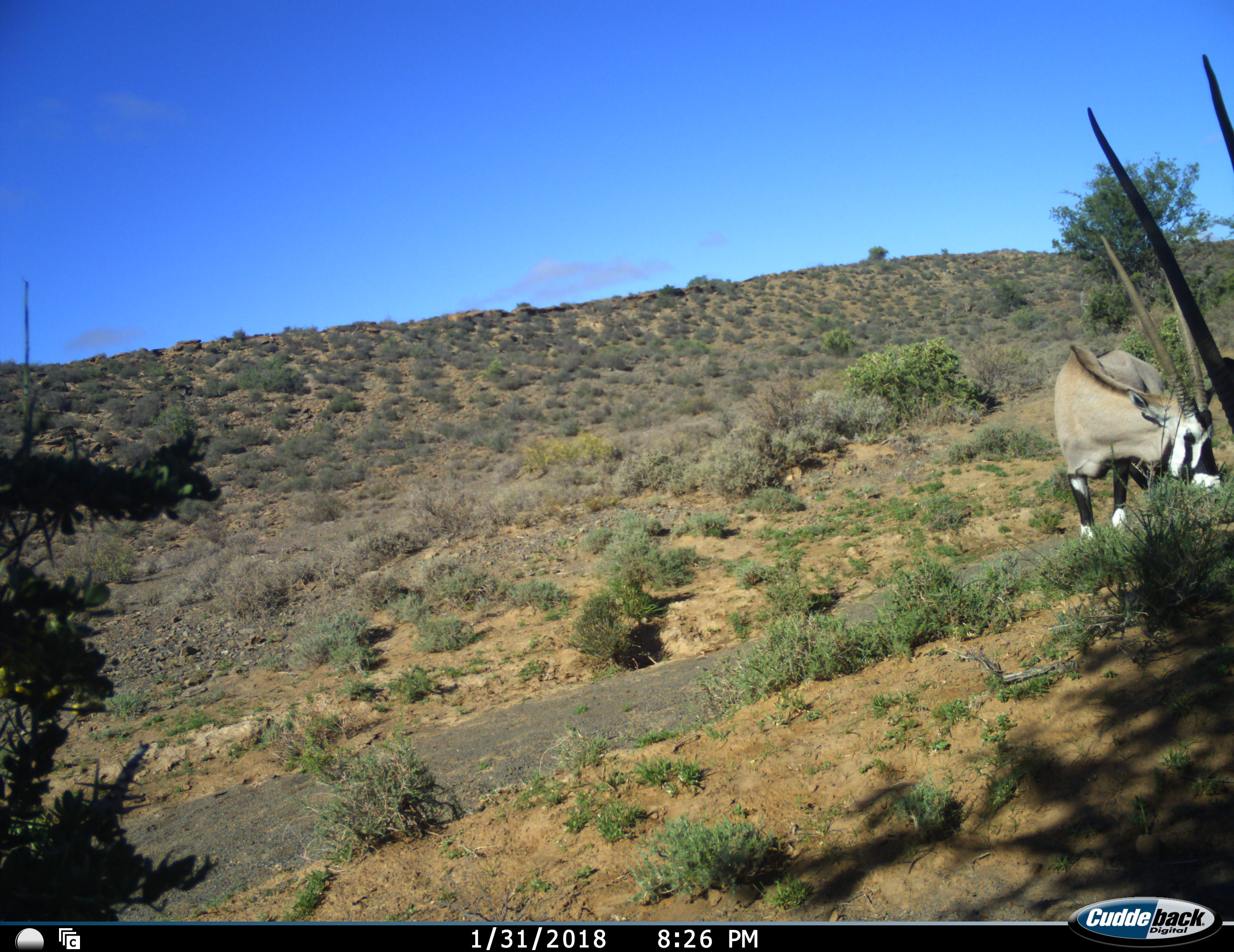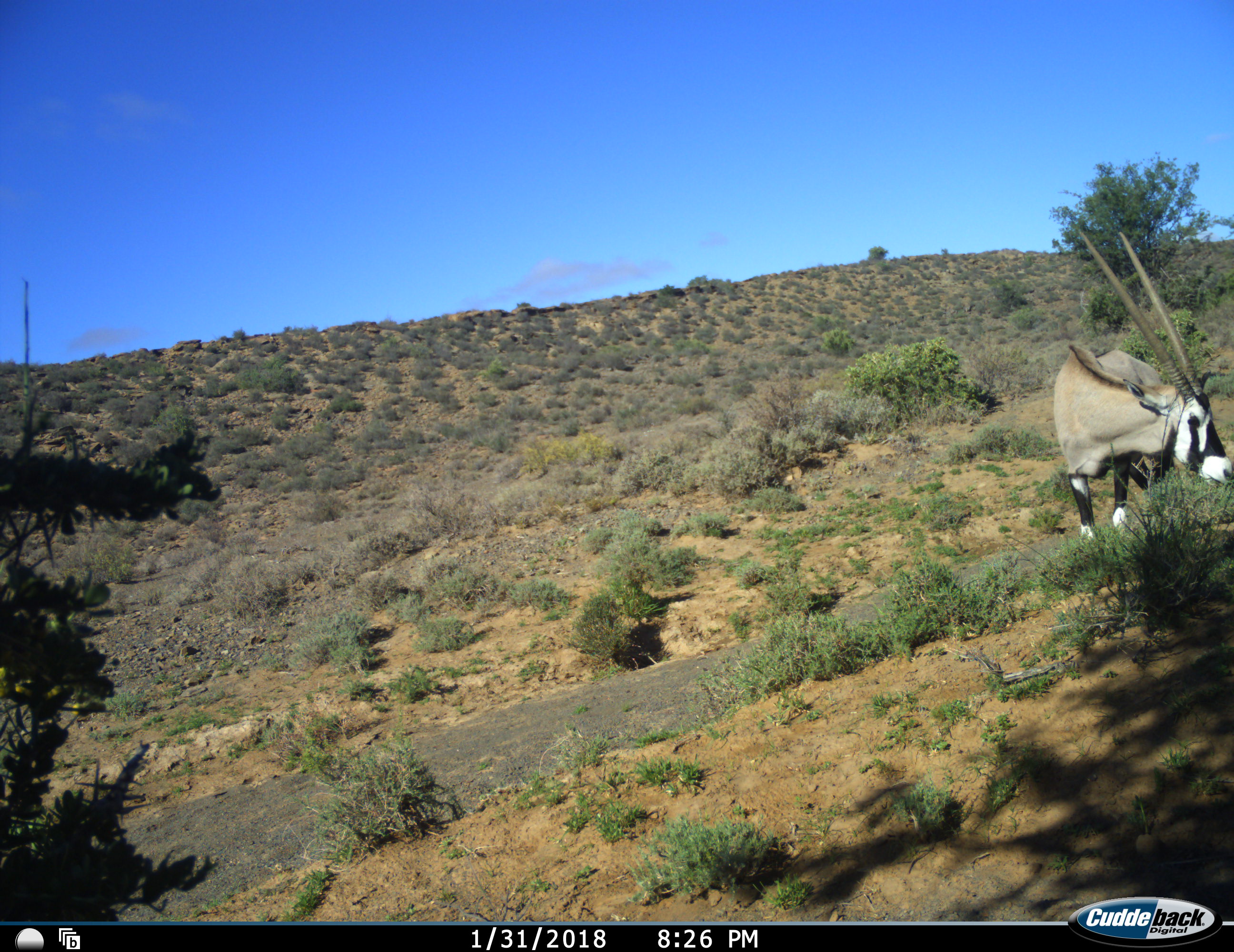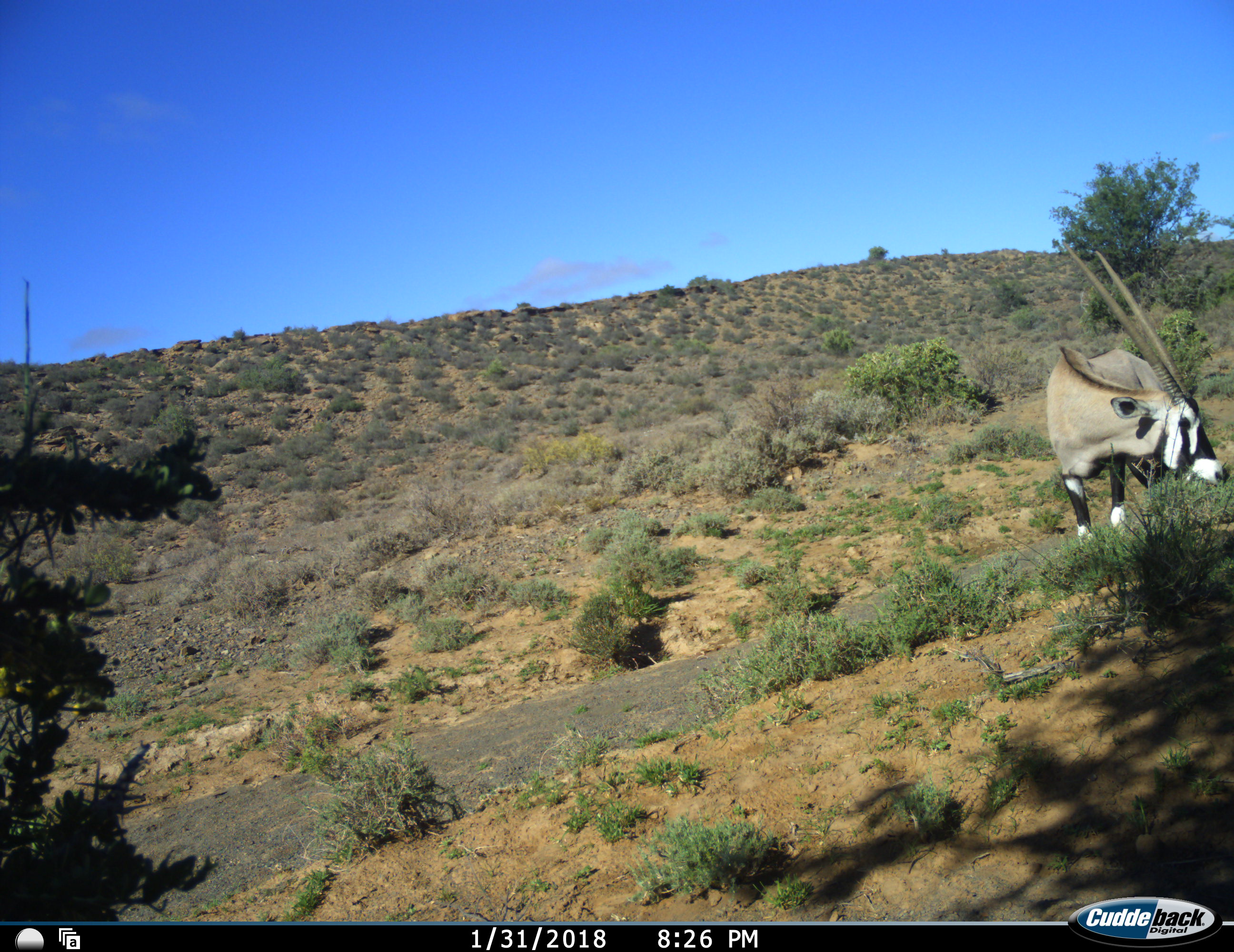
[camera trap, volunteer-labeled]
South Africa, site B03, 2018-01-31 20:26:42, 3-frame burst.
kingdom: Animalia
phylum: Chordata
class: Mammalia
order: Artiodactyla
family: Bovidae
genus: Oryx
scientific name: Oryx gazella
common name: gemsbok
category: gemsbokoryx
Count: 2.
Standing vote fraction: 40%.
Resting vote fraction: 0%.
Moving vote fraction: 20%.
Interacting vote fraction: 0%.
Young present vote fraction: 0%.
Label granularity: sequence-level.